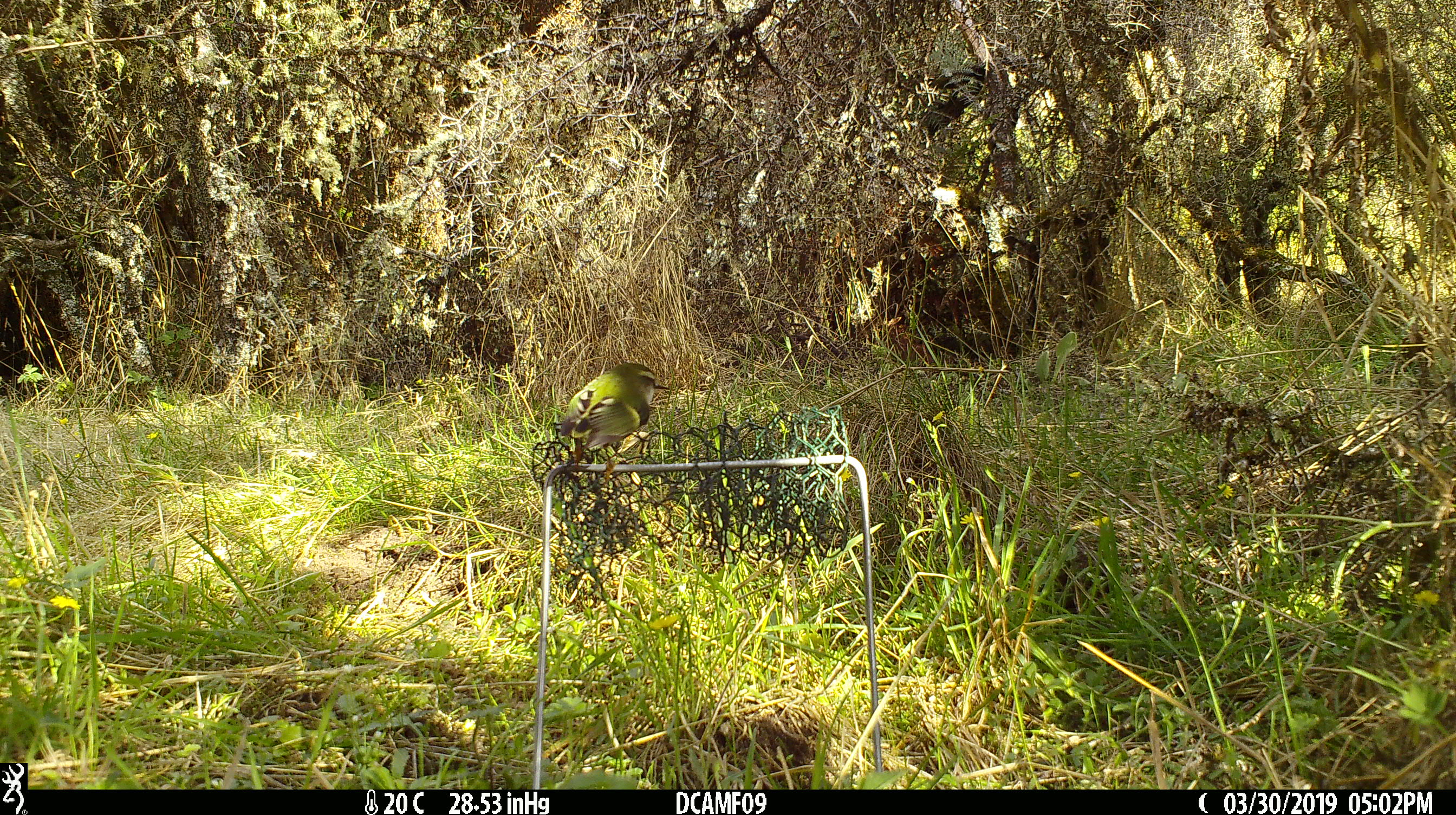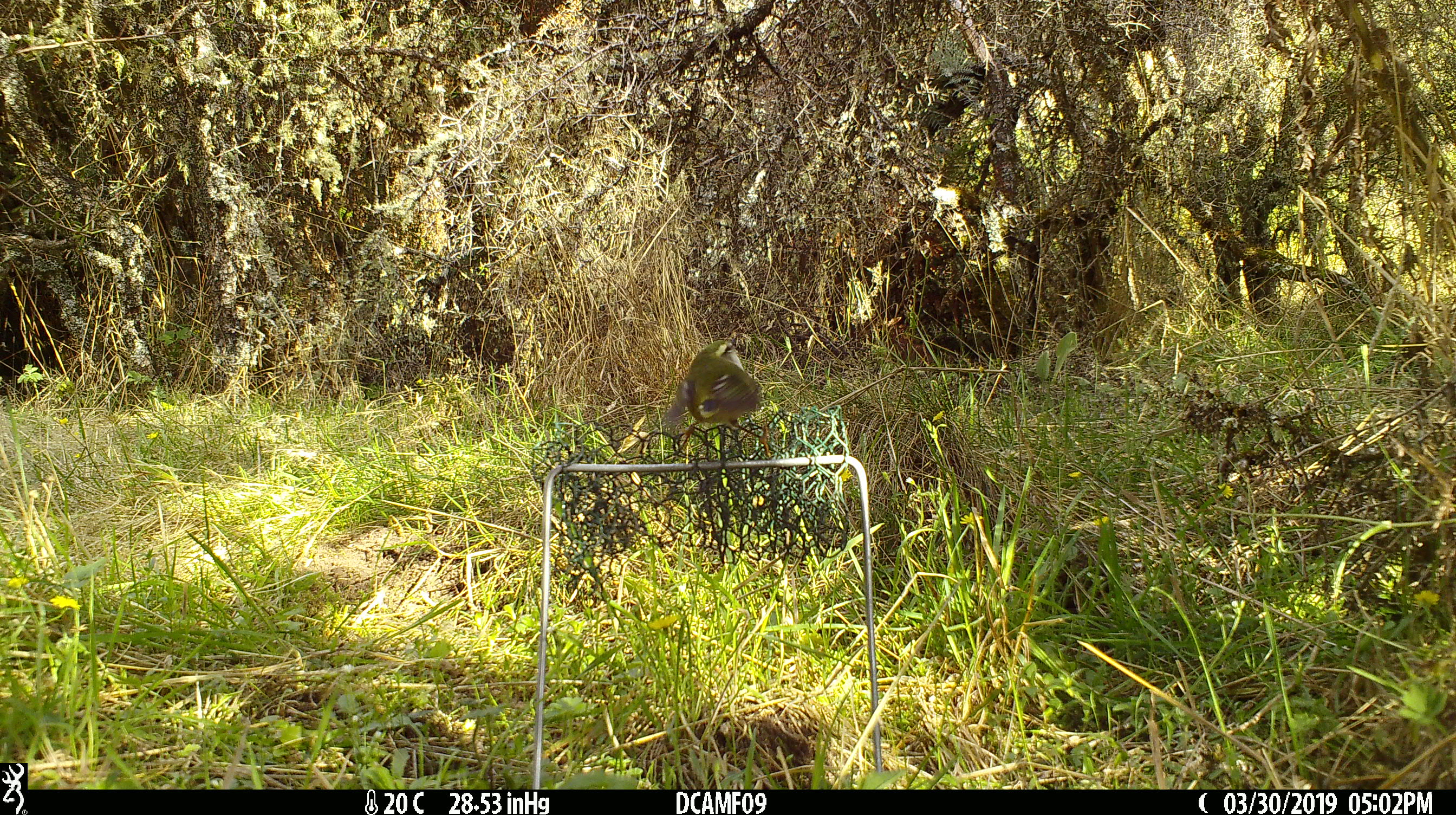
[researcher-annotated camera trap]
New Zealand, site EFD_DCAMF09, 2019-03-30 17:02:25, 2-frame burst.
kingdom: Animalia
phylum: Chordata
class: Aves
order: Passeriformes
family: Acanthisittidae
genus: Acanthisitta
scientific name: Acanthisitta chloris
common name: rifleman